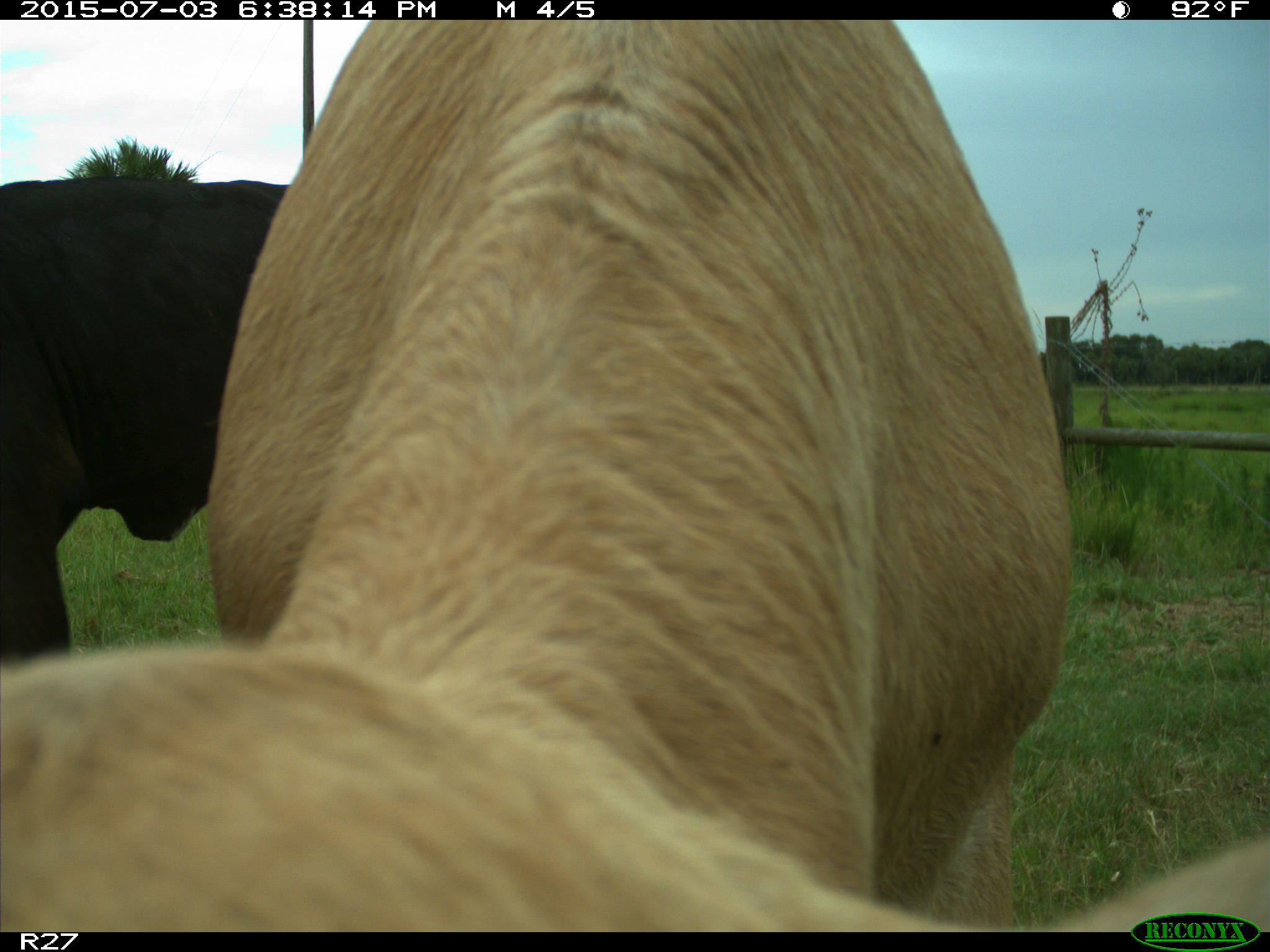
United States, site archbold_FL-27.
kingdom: Animalia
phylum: Chordata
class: Mammalia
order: Artiodactyla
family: Bovidae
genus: Bos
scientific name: Bos taurus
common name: domestic cow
Bos taurus (domestic cow).